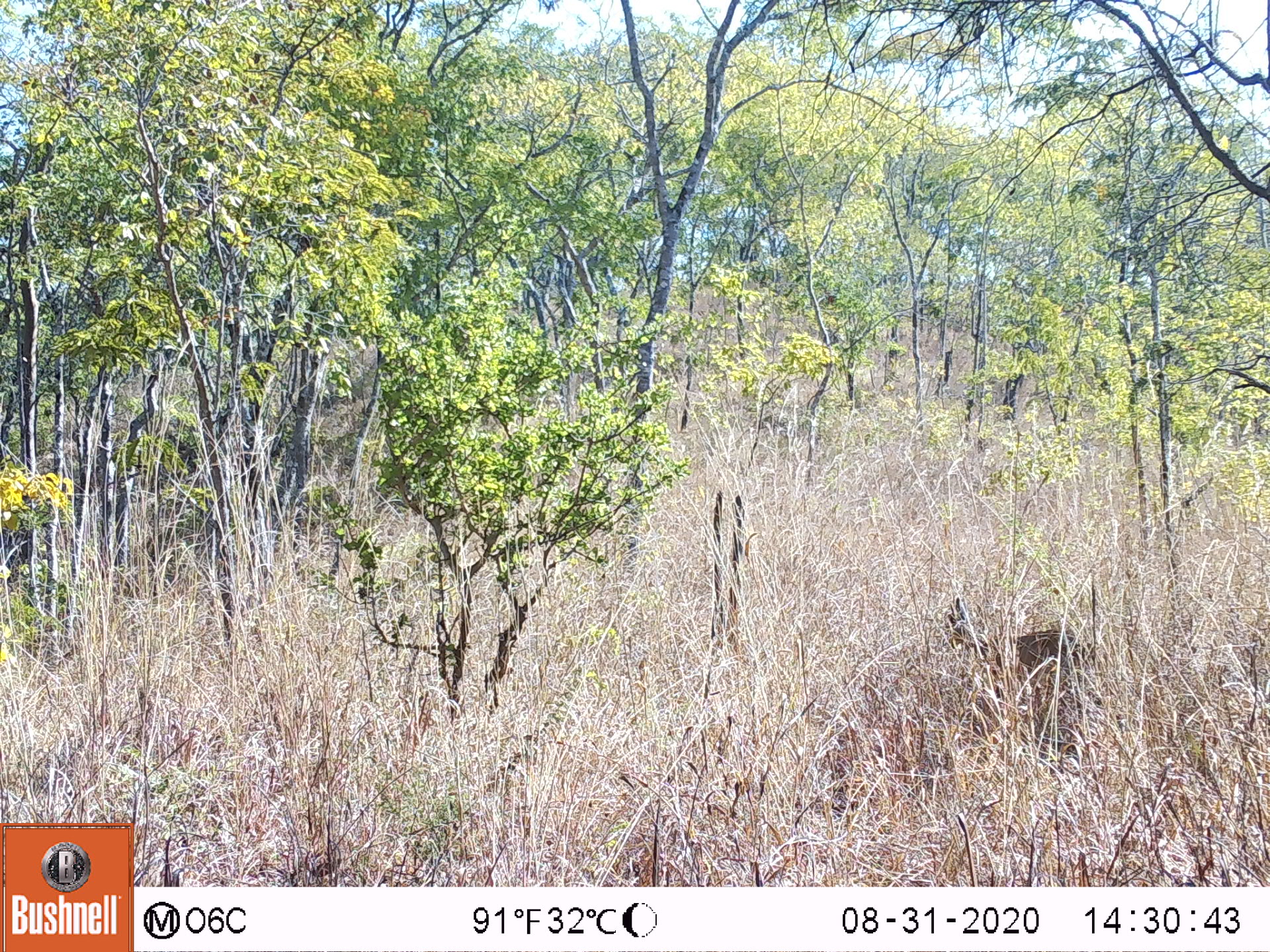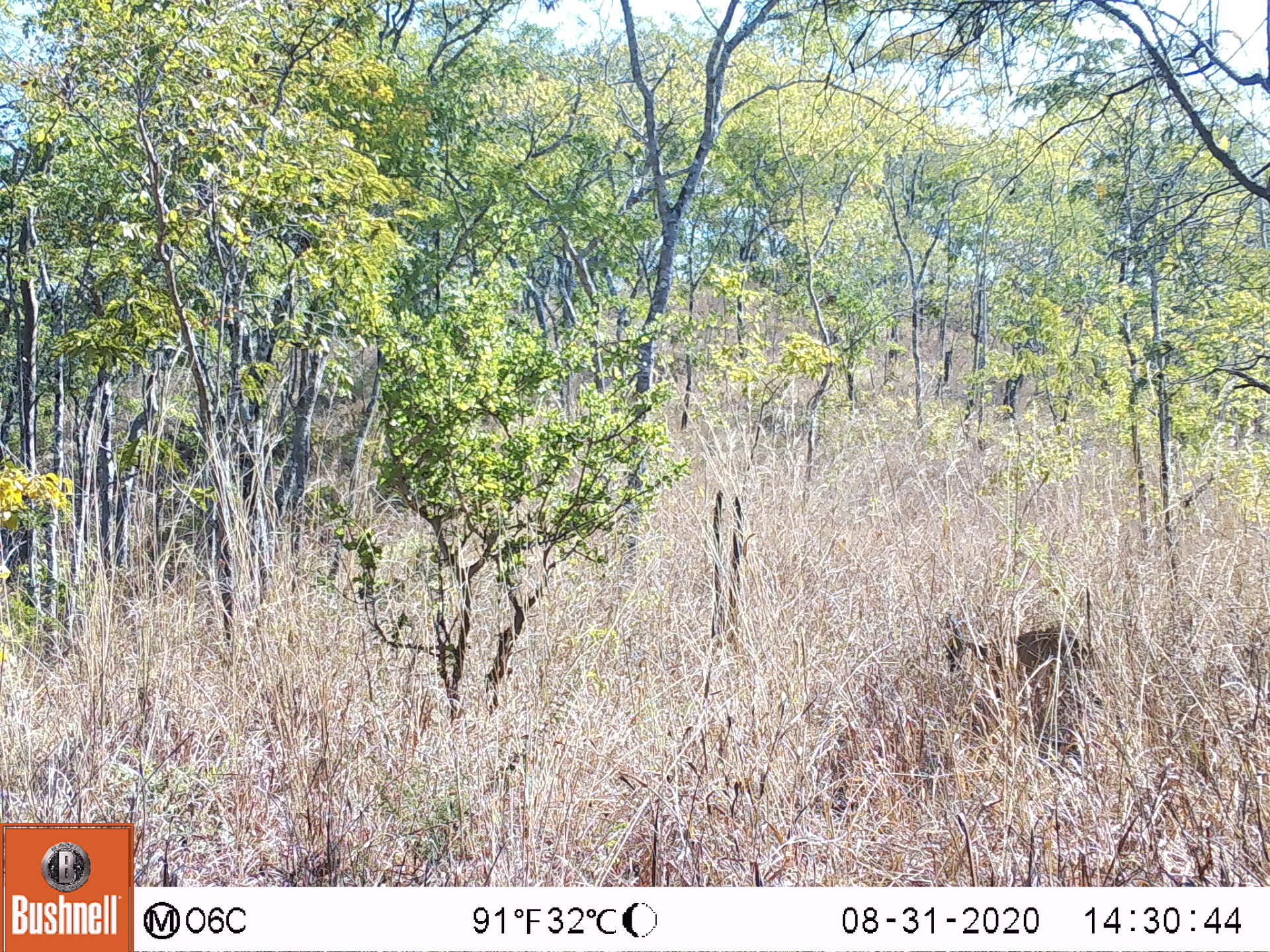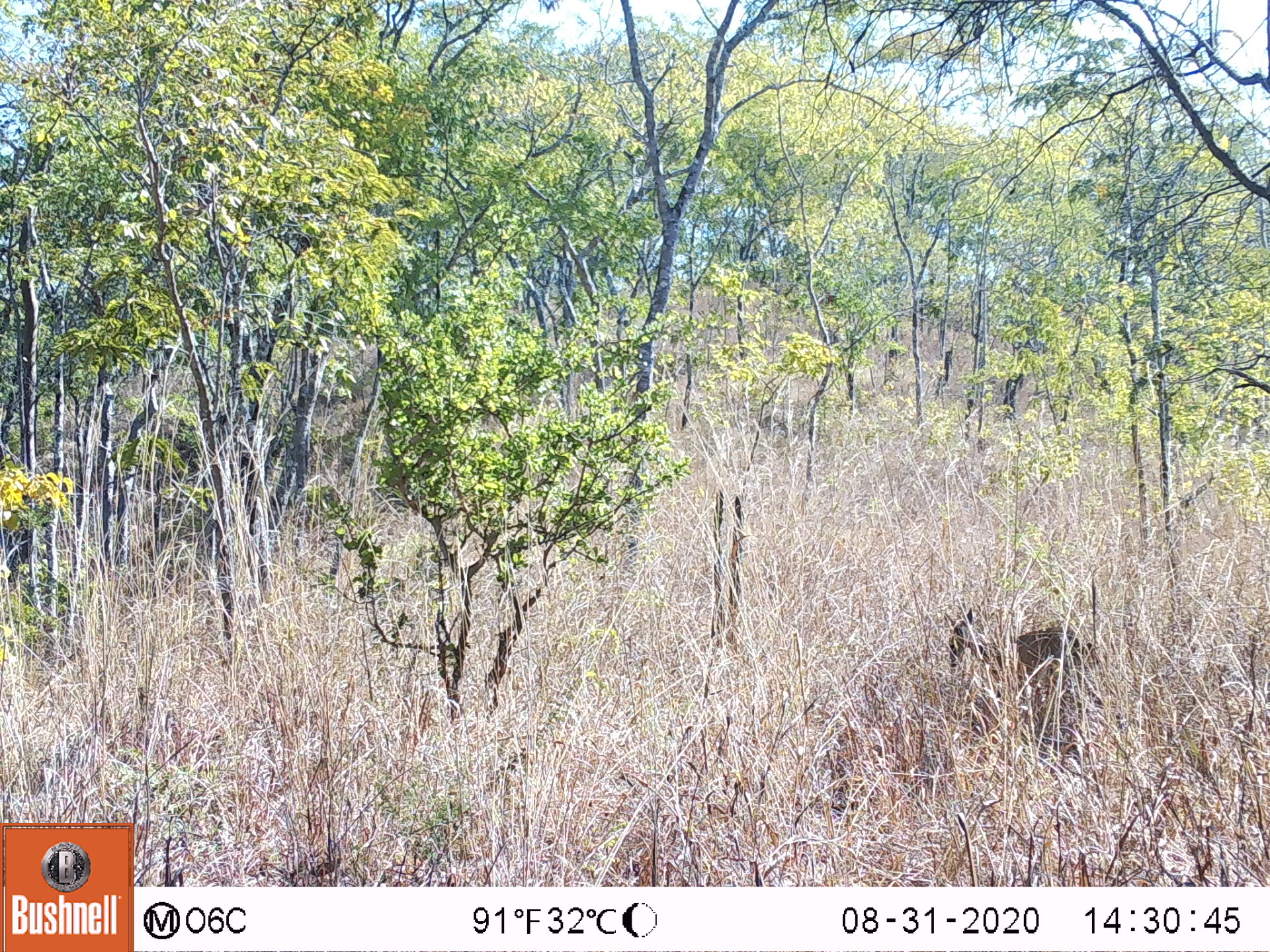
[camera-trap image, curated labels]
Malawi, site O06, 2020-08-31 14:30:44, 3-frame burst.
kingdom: Animalia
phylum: Chordata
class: Mammalia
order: Artiodactyla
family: Bovidae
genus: Sylvicapra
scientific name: Sylvicapra grimmia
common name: common duiker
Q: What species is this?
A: Common duiker (Sylvicapra grimmia).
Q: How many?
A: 1.